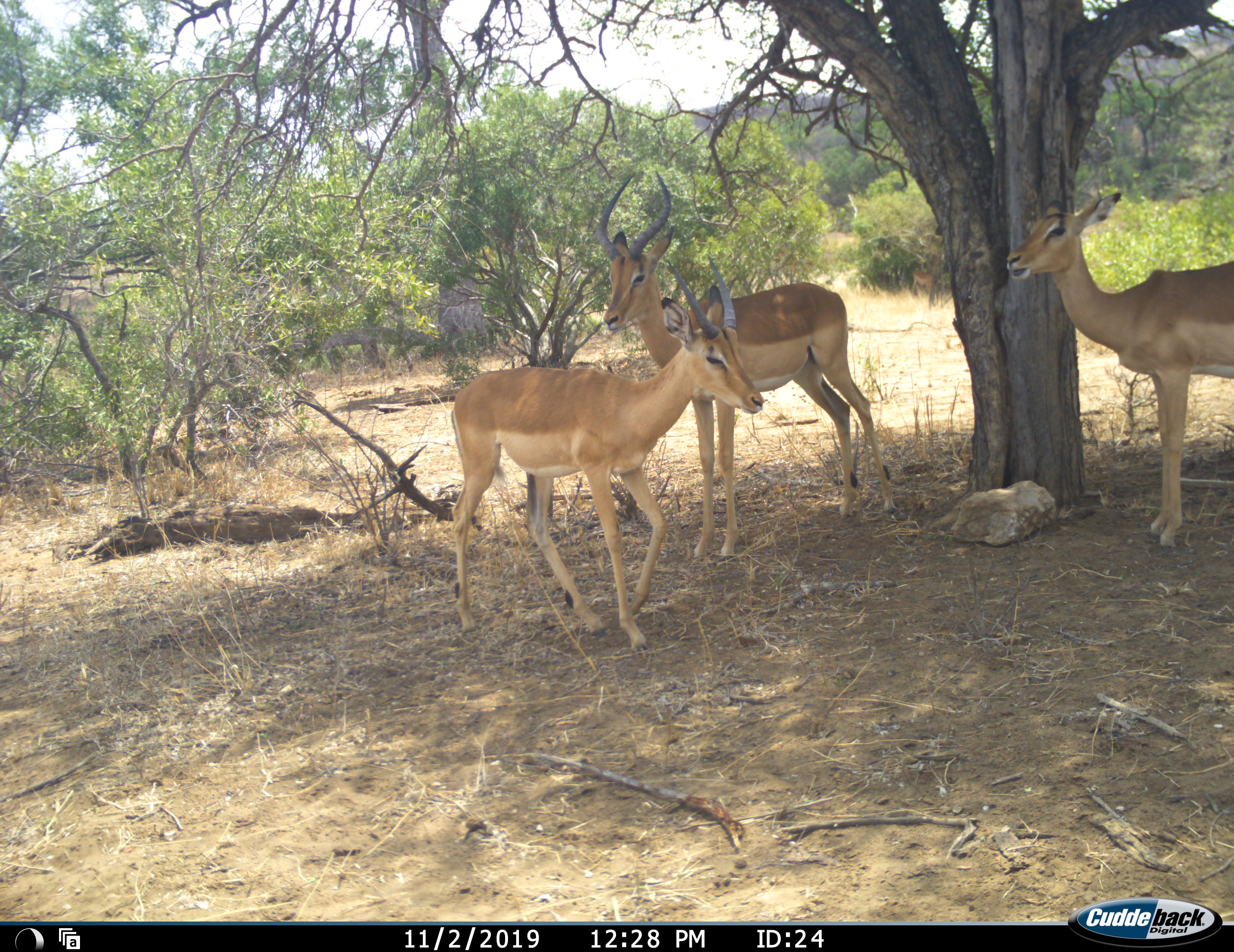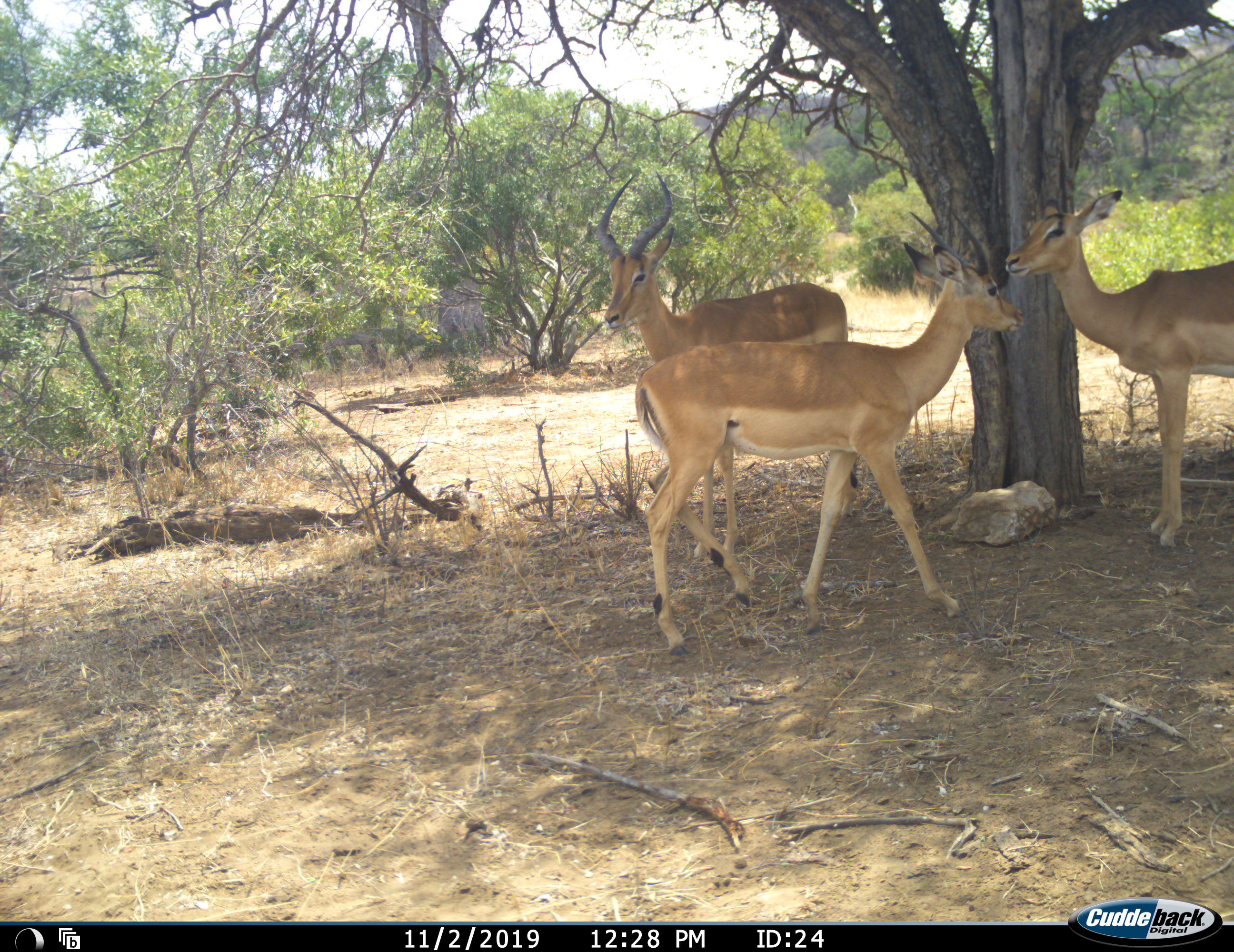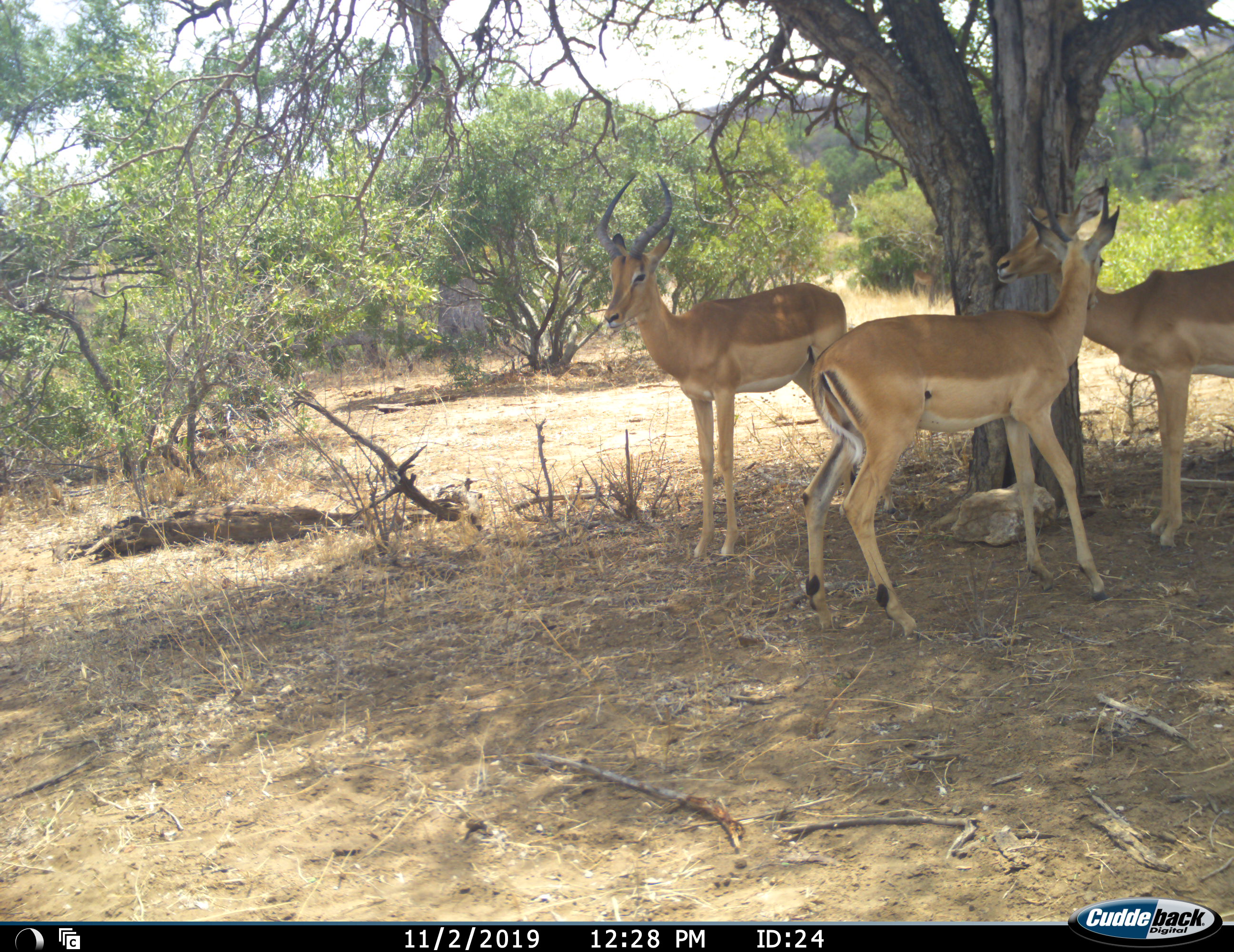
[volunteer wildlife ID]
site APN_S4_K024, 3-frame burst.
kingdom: Animalia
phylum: Chordata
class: Mammalia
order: Artiodactyla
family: Bovidae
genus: Aepyceros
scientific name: Aepyceros melampus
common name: impala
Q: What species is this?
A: Impala (Aepyceros melampus).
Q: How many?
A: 3.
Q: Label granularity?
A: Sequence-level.